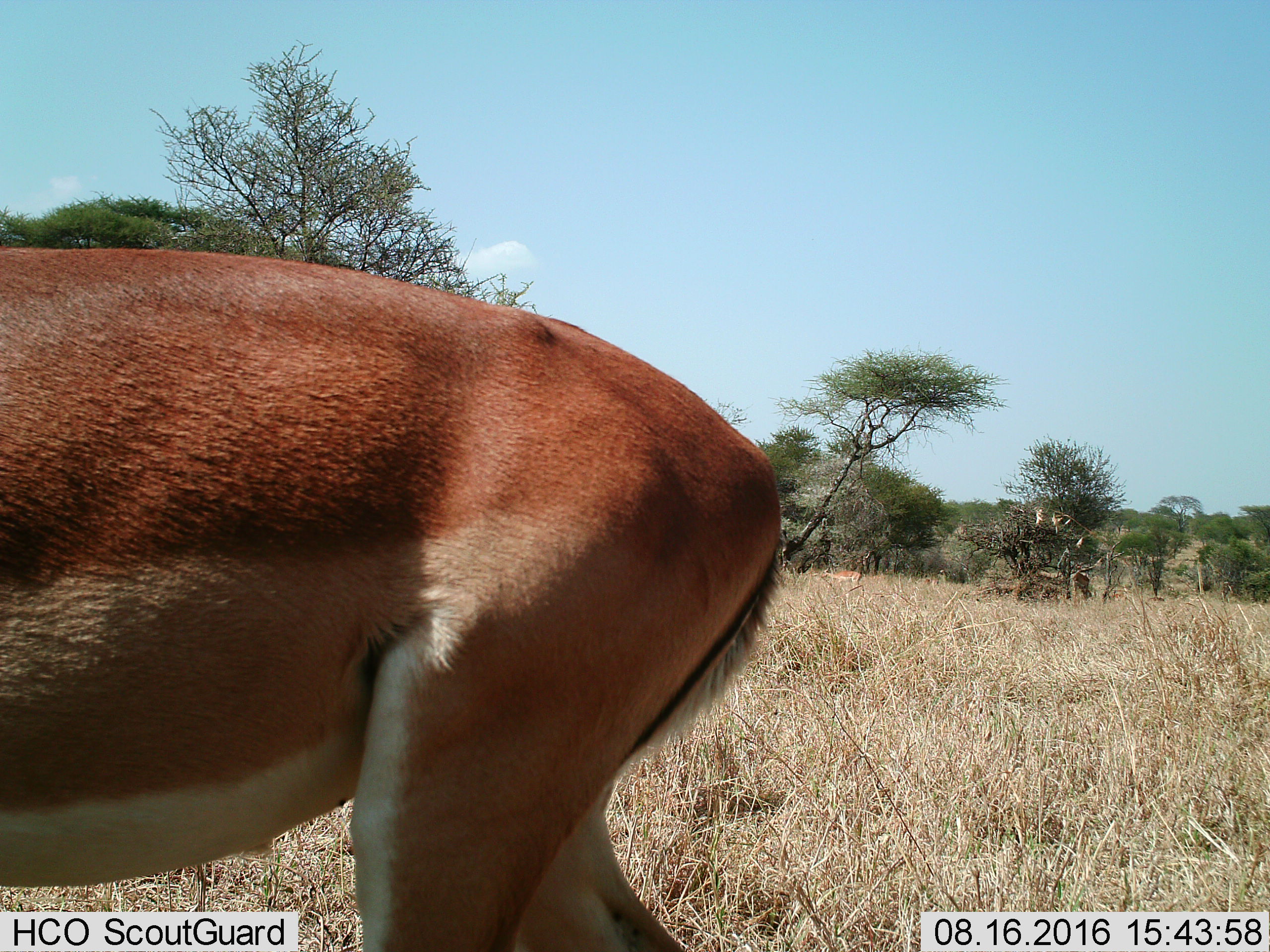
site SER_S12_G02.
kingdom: Animalia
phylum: Chordata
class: Mammalia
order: Artiodactyla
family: Bovidae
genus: Aepyceros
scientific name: Aepyceros melampus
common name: impala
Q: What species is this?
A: Impala (Aepyceros melampus).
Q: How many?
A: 1.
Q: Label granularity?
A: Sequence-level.